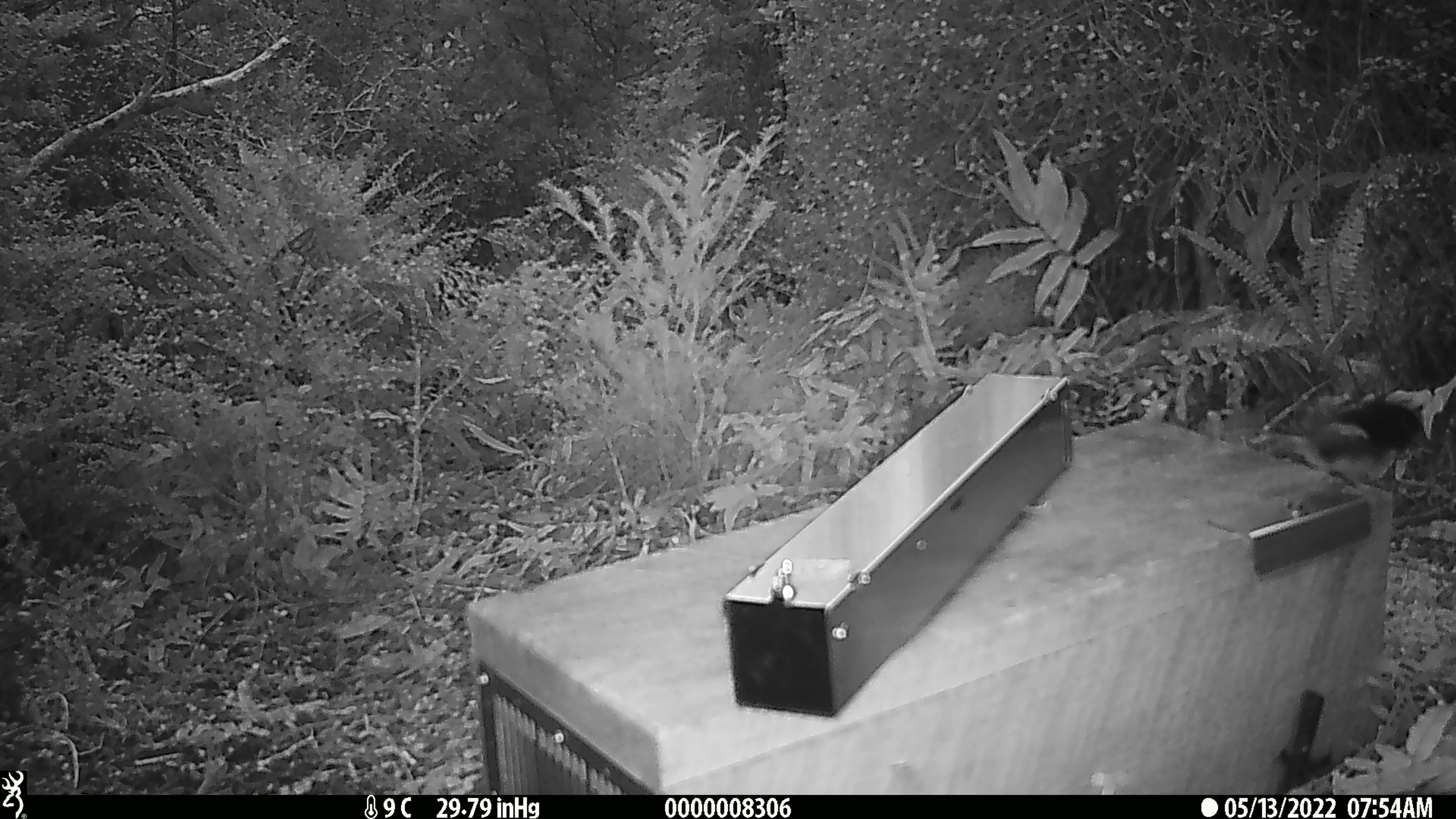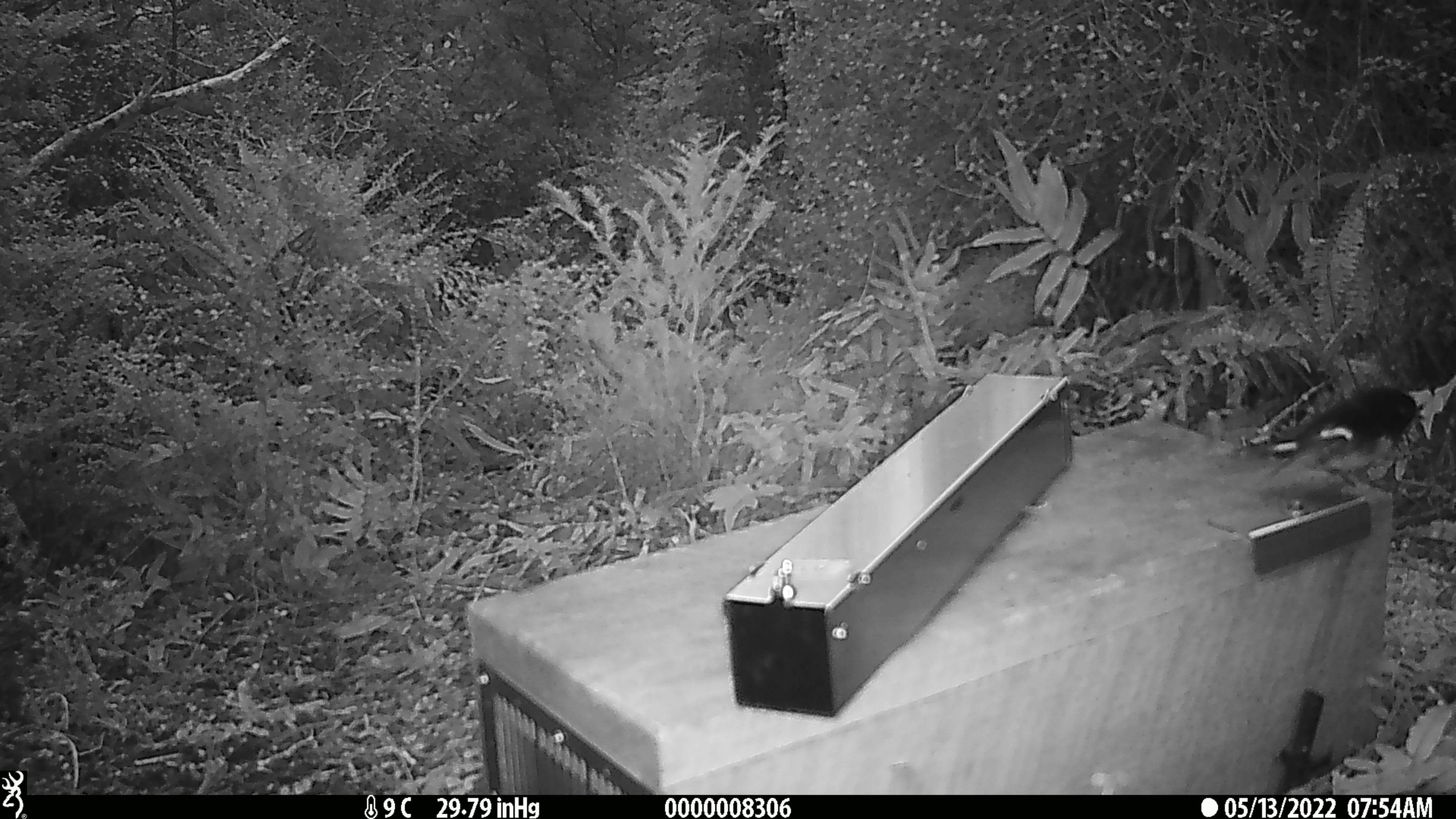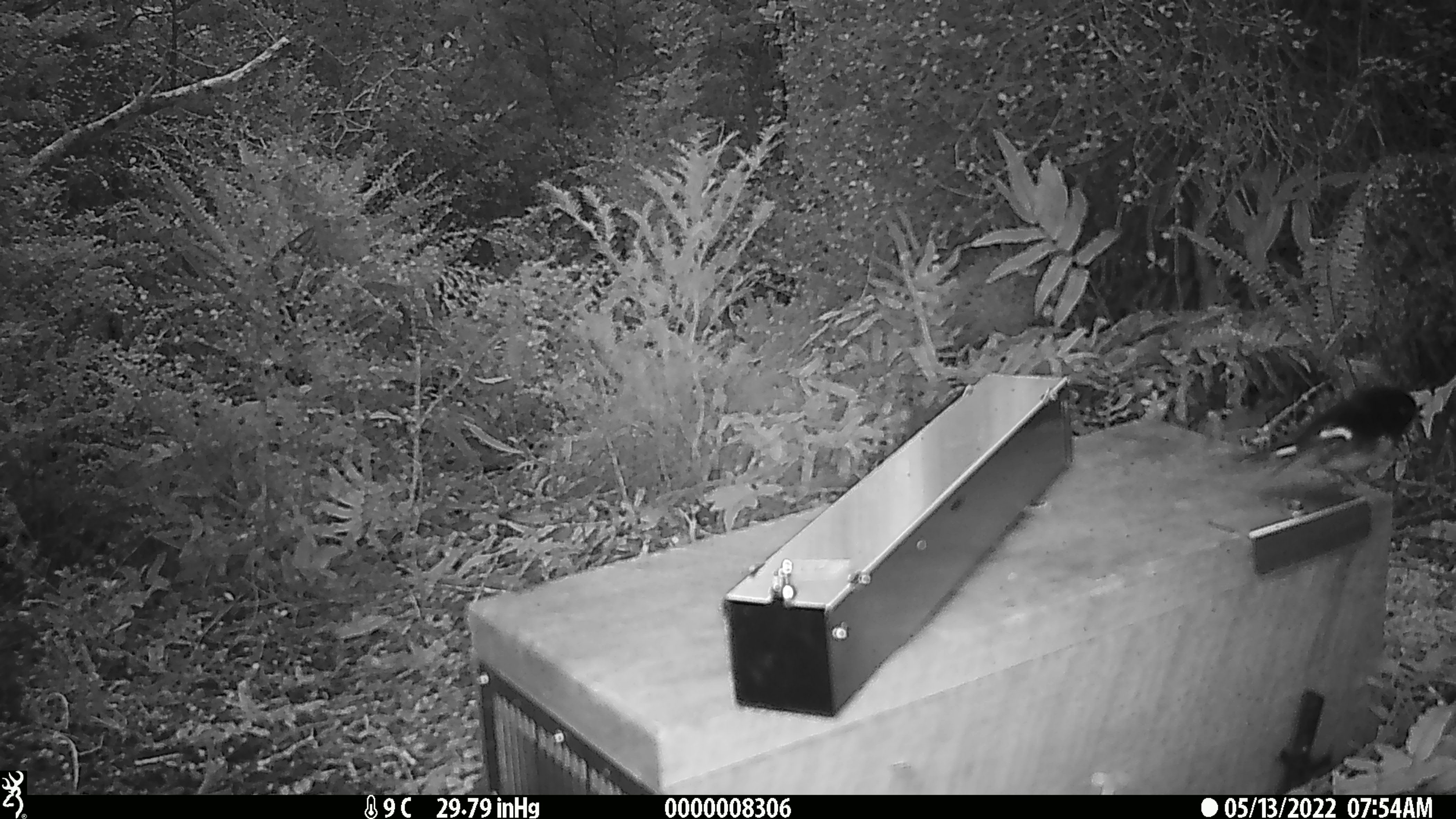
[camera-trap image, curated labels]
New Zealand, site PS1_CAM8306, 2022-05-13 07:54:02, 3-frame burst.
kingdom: Animalia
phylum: Chordata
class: Aves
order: Passeriformes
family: Petroicidae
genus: Petroica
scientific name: Petroica macrocephala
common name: tomtit